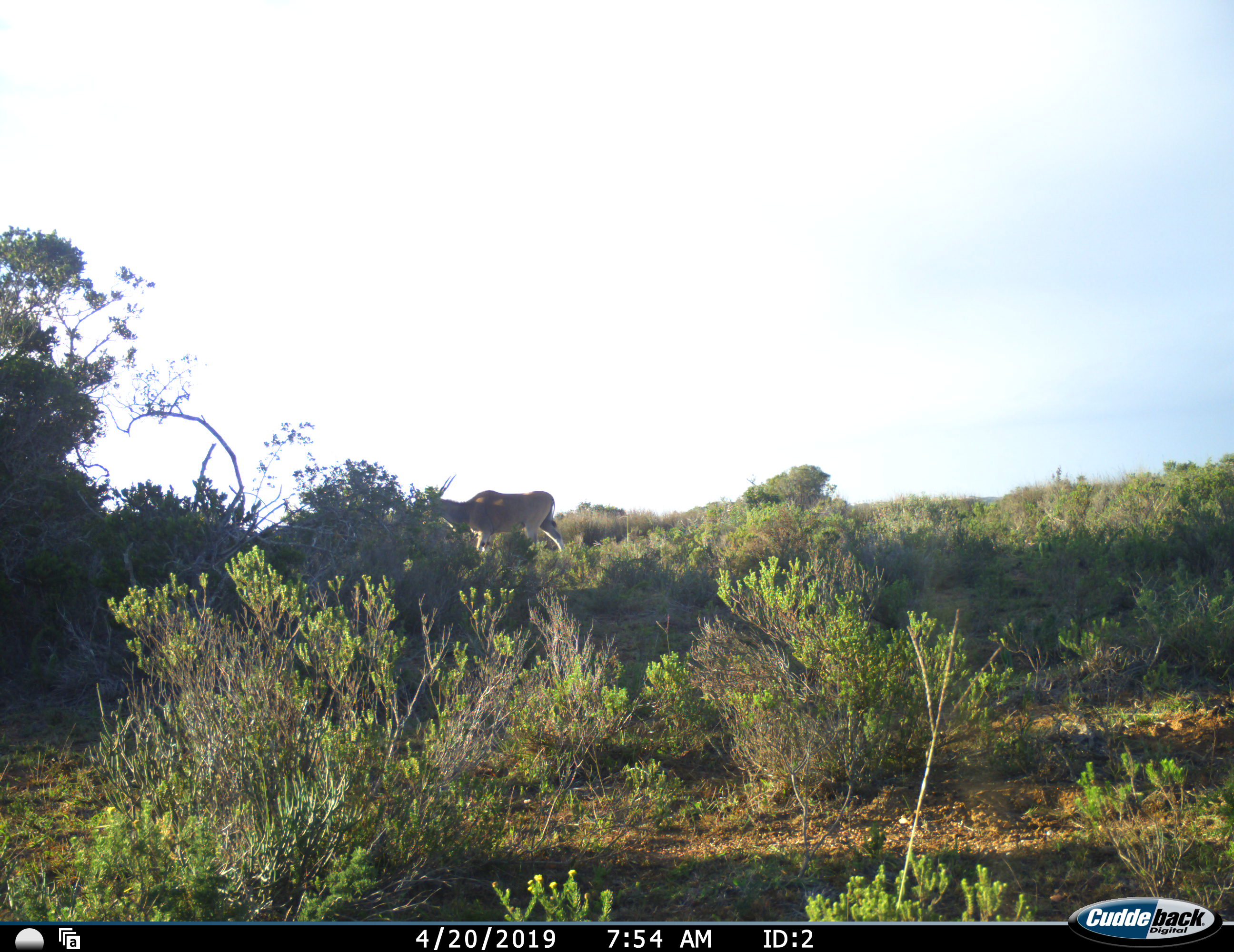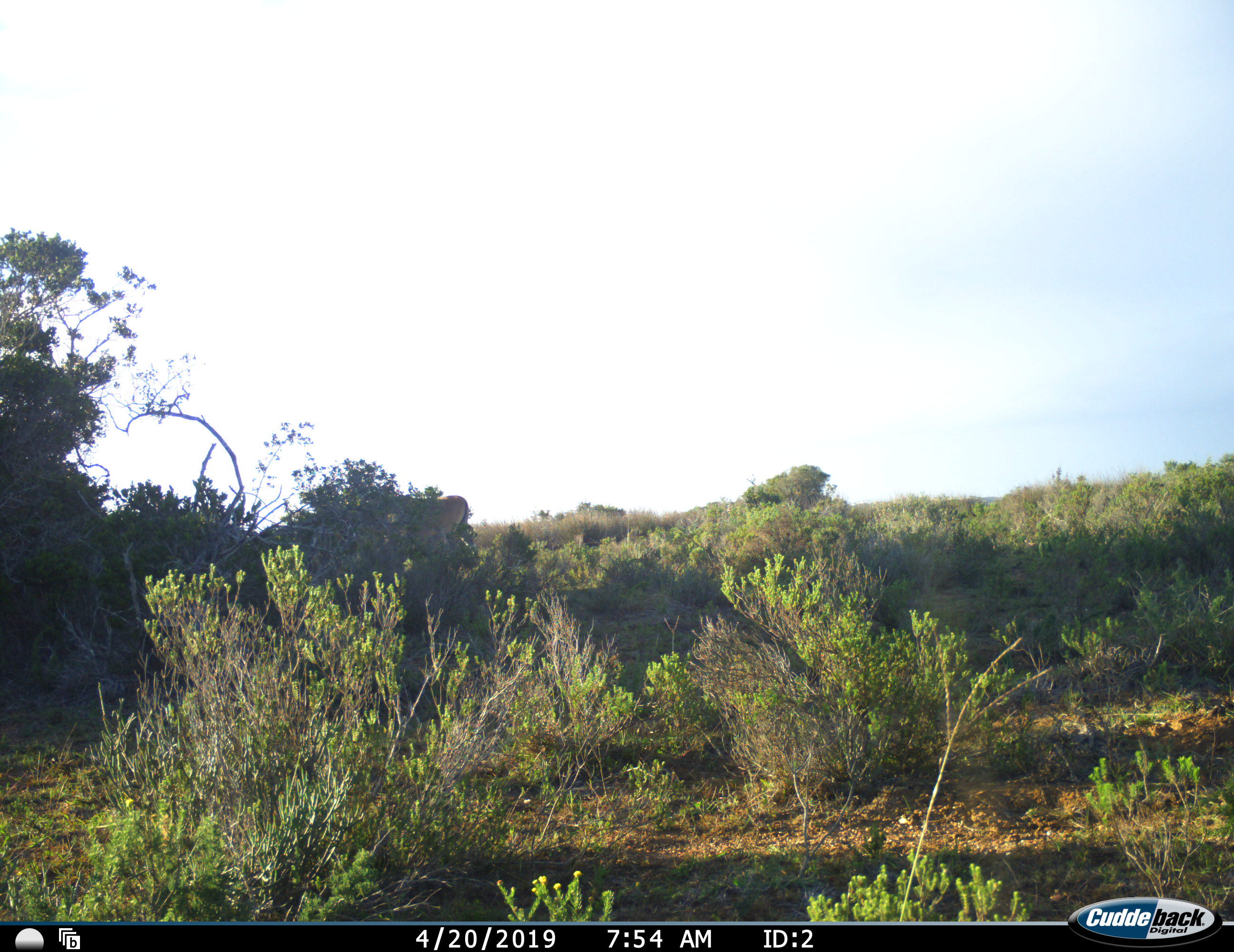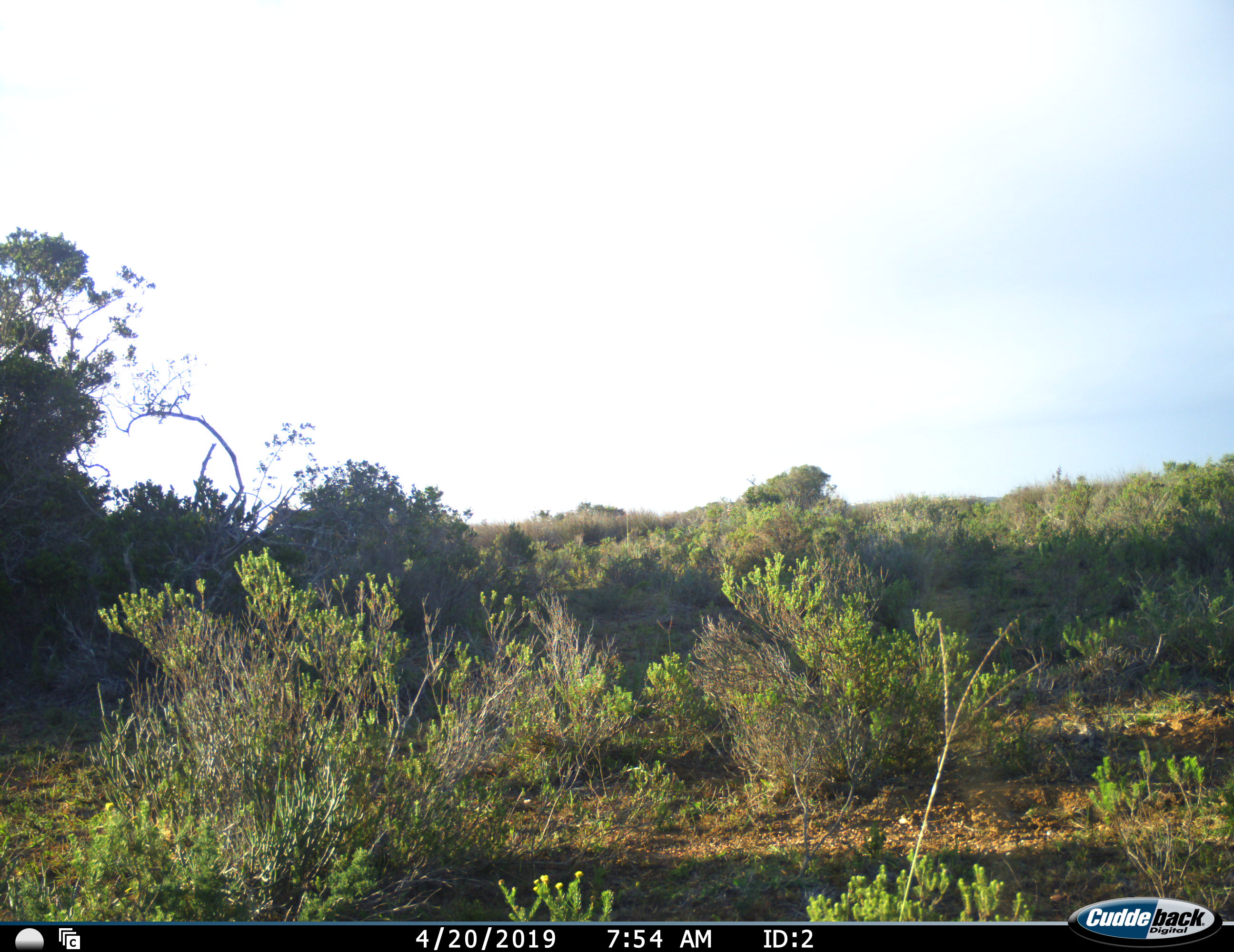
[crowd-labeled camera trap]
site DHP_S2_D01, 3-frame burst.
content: unidentified animal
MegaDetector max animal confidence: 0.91